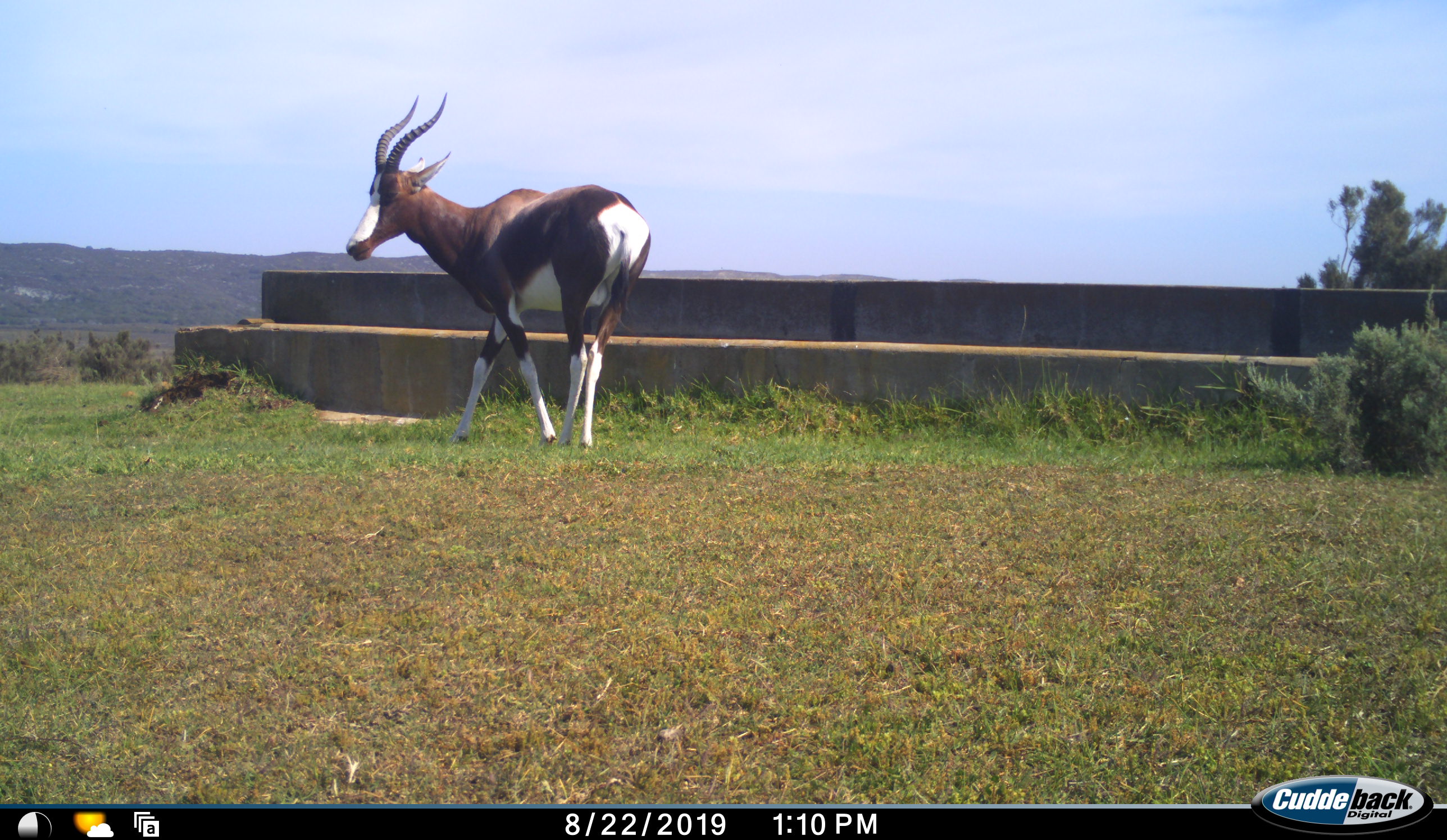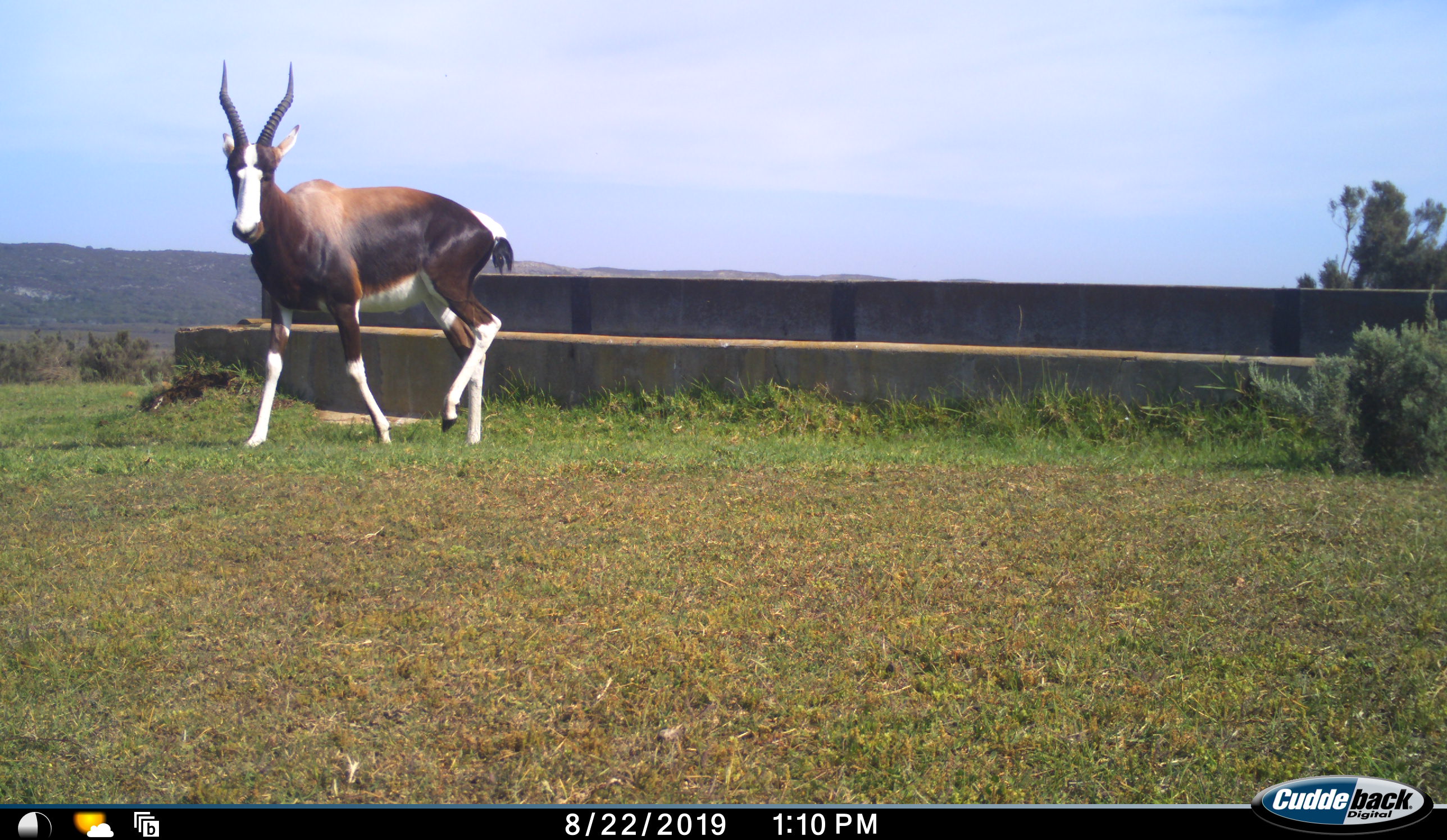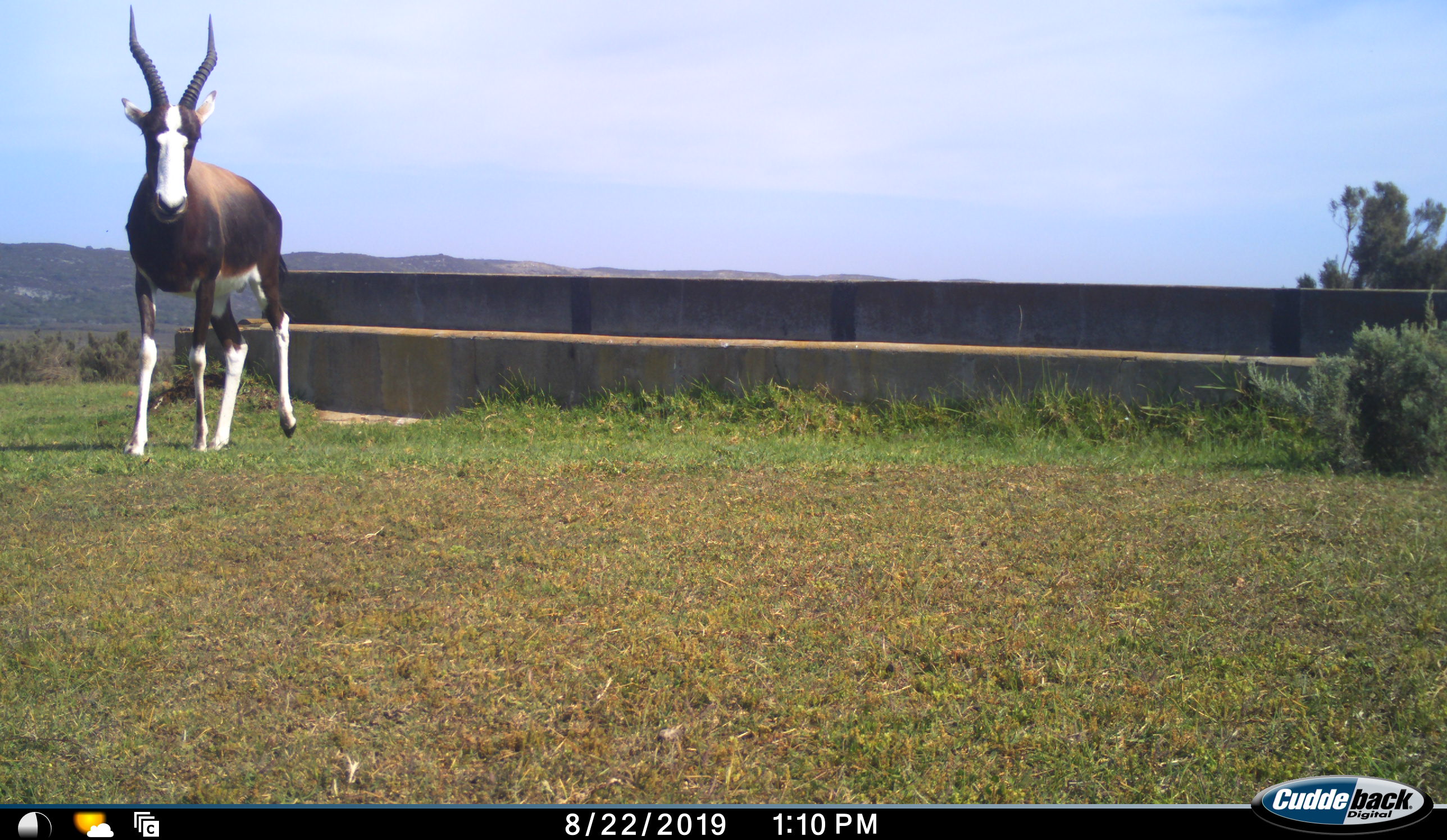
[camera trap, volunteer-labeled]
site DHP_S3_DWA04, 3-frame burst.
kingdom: Animalia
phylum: Chordata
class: Mammalia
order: Artiodactyla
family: Bovidae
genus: Damaliscus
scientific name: Damaliscus pygargus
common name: bontebok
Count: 1.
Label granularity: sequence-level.